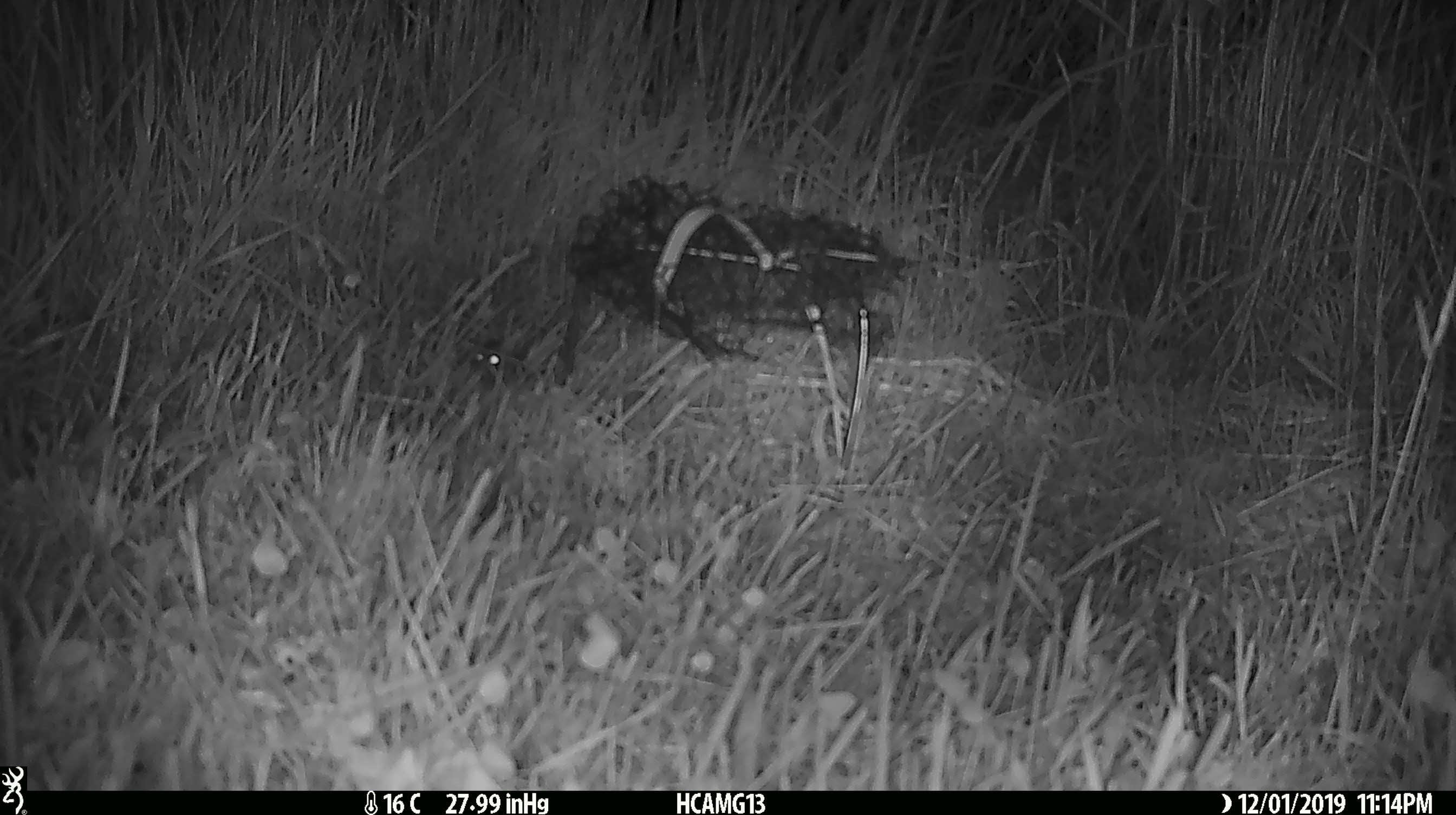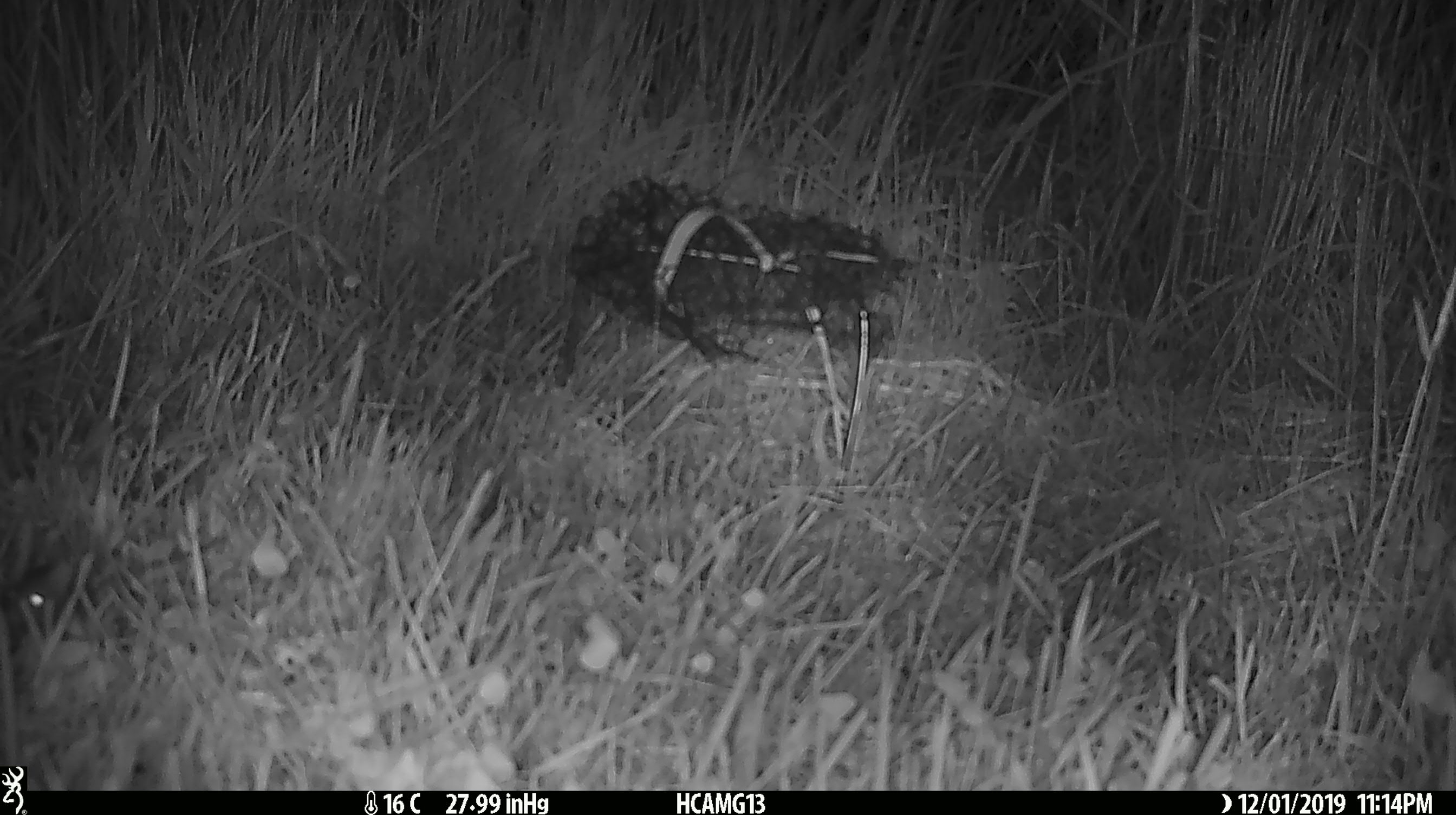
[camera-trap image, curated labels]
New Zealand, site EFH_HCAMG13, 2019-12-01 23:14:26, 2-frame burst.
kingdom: Animalia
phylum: Chordata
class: Mammalia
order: Rodentia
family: Muridae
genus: Mus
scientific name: Mus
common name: mouse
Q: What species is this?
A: Mouse (Mus).